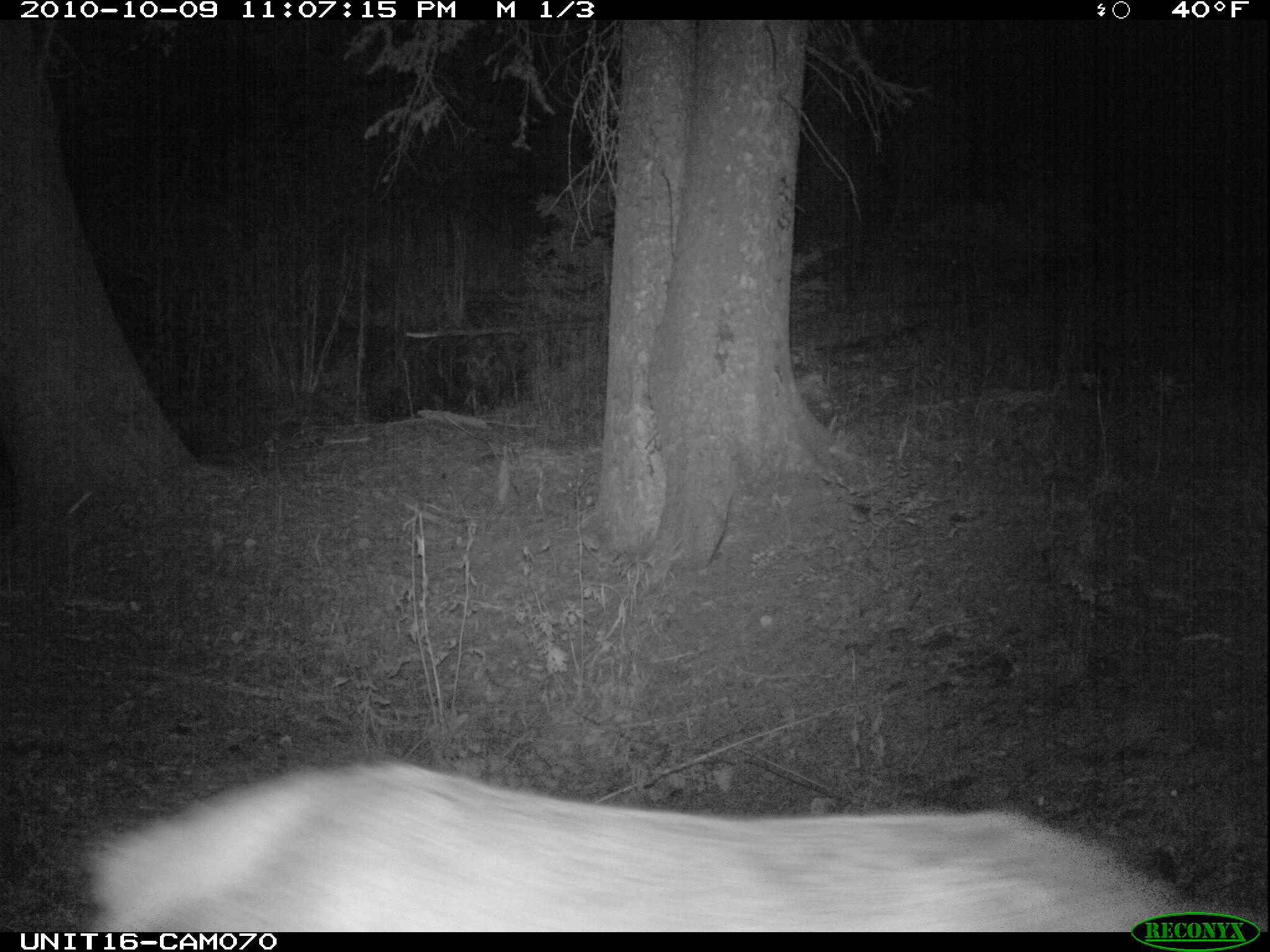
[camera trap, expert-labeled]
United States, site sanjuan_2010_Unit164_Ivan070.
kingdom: Animalia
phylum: Chordata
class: Mammalia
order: Artiodactyla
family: Cervidae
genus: Cervus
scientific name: Cervus elaphus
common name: red deer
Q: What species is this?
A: Cervus elaphus (red deer).